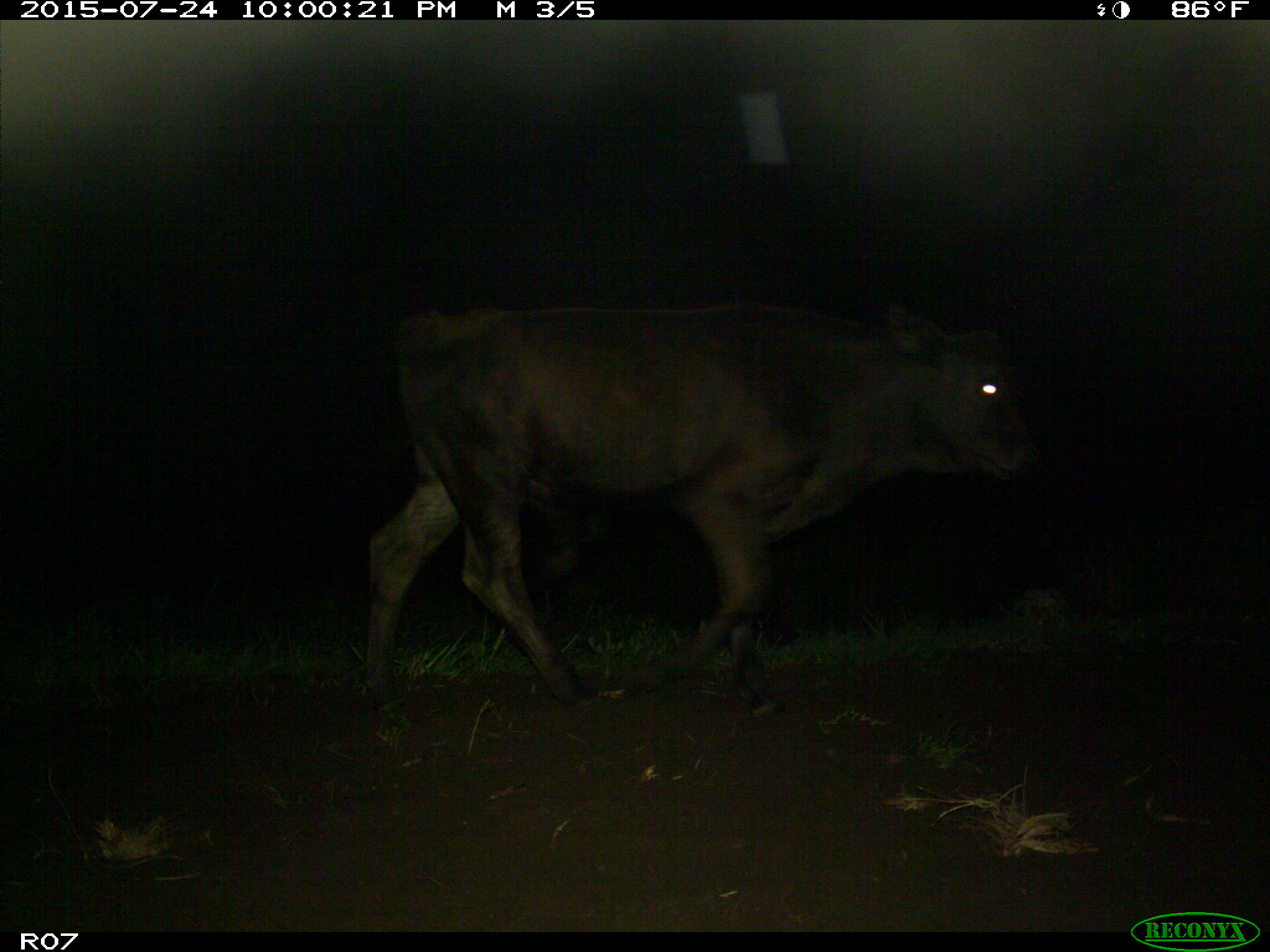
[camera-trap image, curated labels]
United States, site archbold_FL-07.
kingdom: Animalia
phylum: Chordata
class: Mammalia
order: Artiodactyla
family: Bovidae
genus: Bos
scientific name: Bos taurus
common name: domestic cow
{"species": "Bos taurus (domestic cow)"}